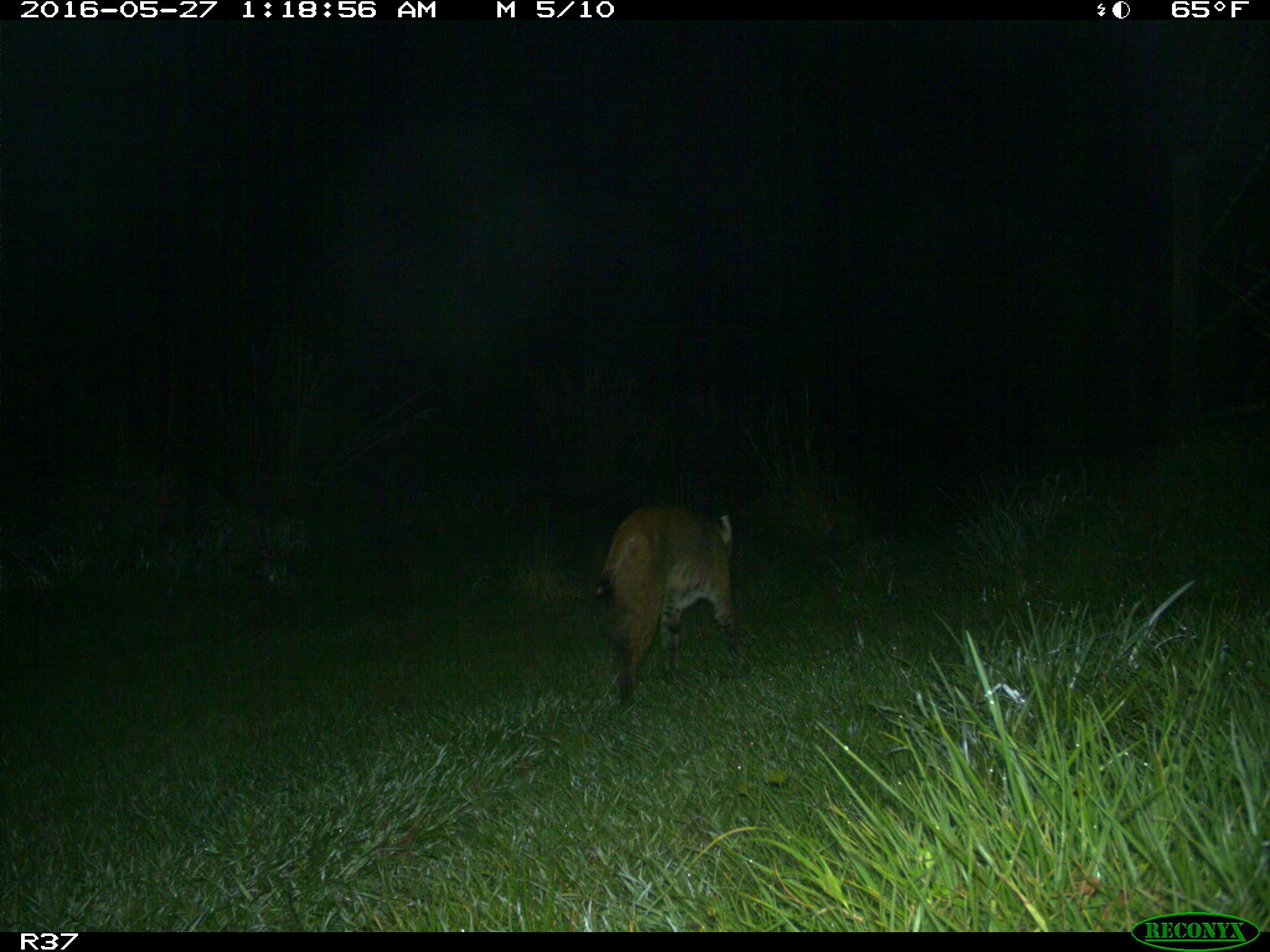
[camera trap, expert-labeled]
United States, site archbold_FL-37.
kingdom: Animalia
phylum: Chordata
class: Mammalia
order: Carnivora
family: Felidae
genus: Lynx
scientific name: Lynx rufus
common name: bobcat